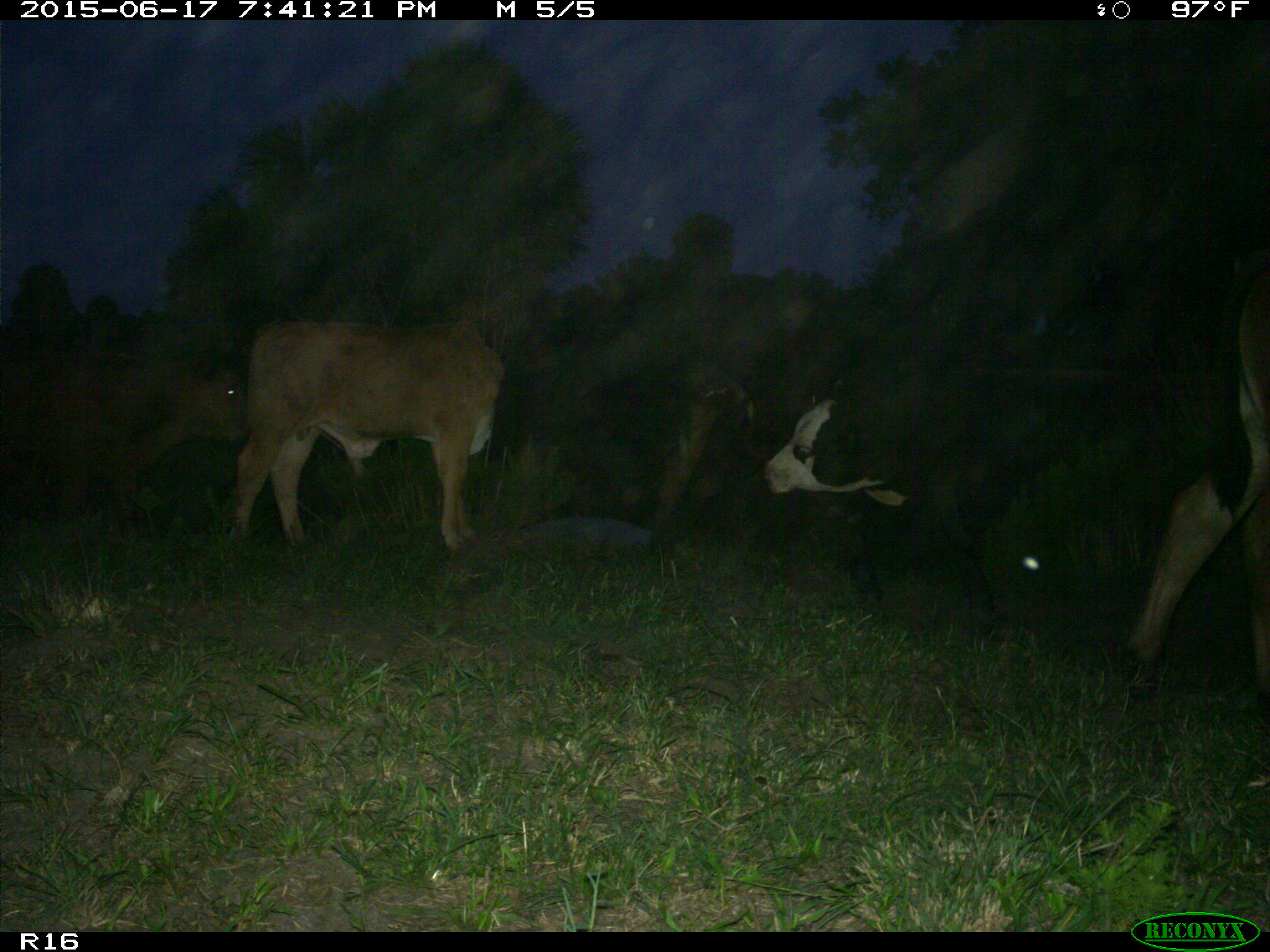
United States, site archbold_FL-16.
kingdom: Animalia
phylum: Chordata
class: Mammalia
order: Artiodactyla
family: Bovidae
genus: Bos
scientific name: Bos taurus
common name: domestic cow